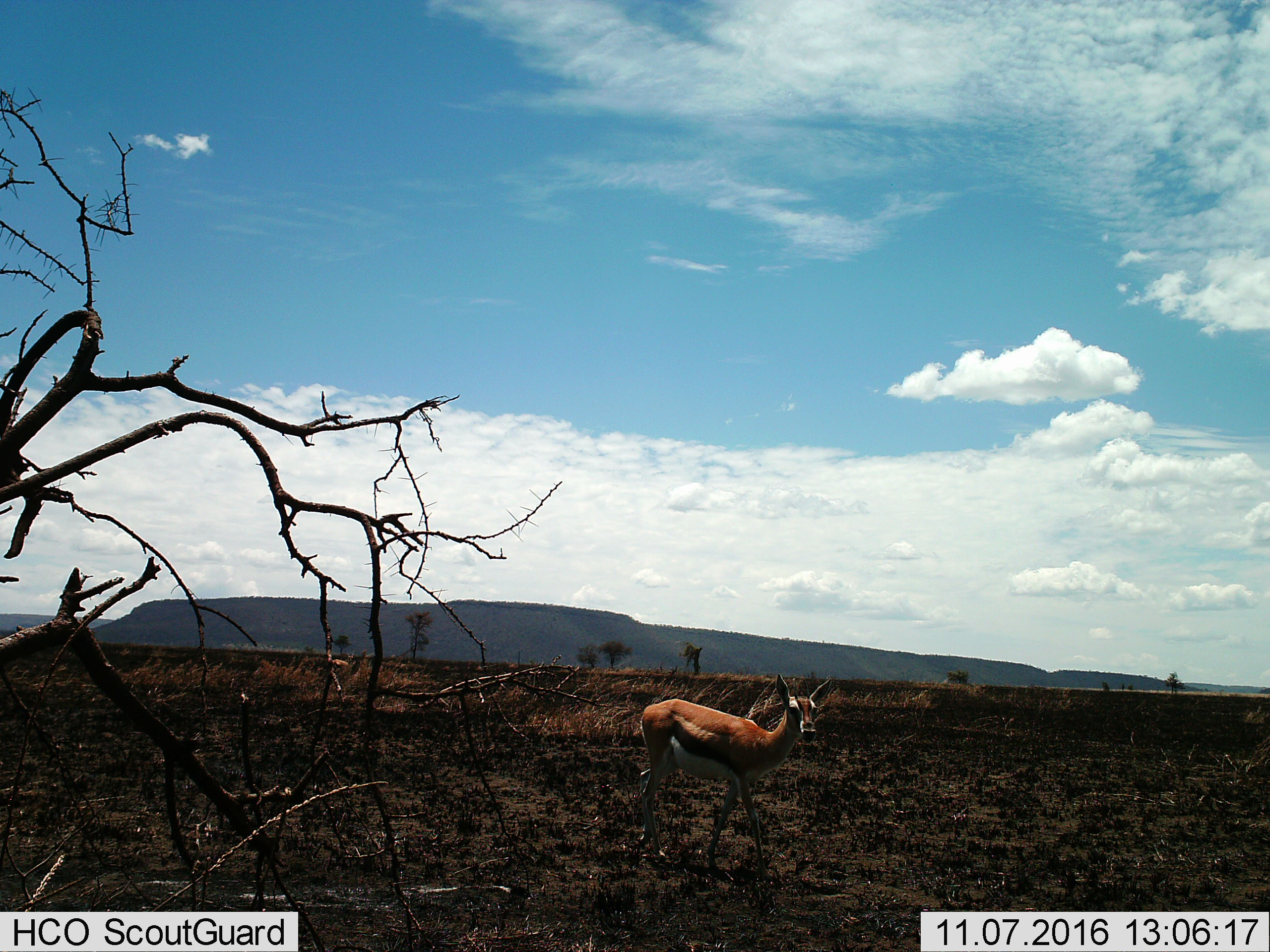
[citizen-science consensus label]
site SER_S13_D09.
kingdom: Animalia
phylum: Chordata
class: Mammalia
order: Artiodactyla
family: Bovidae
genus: Eudorcas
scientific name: Eudorcas thomsonii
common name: thomson's gazelle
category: gazellethomsons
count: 1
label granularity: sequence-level